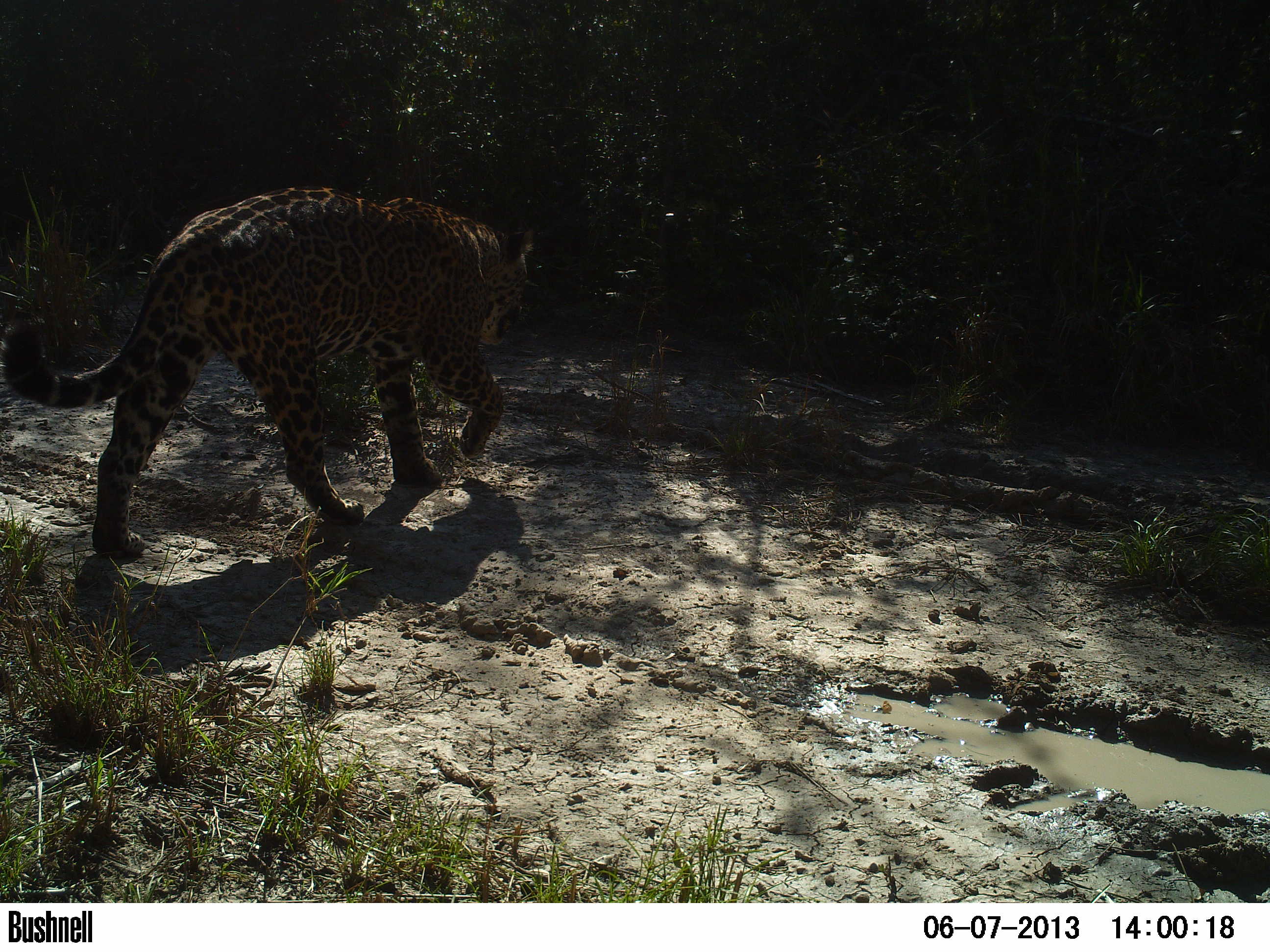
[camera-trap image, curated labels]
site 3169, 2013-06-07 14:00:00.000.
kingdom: Animalia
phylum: Chordata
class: Mammalia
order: Carnivora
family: Felidae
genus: Panthera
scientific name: Panthera onca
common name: jaguar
Panthera onca (jaguar), count 1.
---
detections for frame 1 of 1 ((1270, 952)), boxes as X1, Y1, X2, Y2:
panthera onca: 0, 187, 533, 557